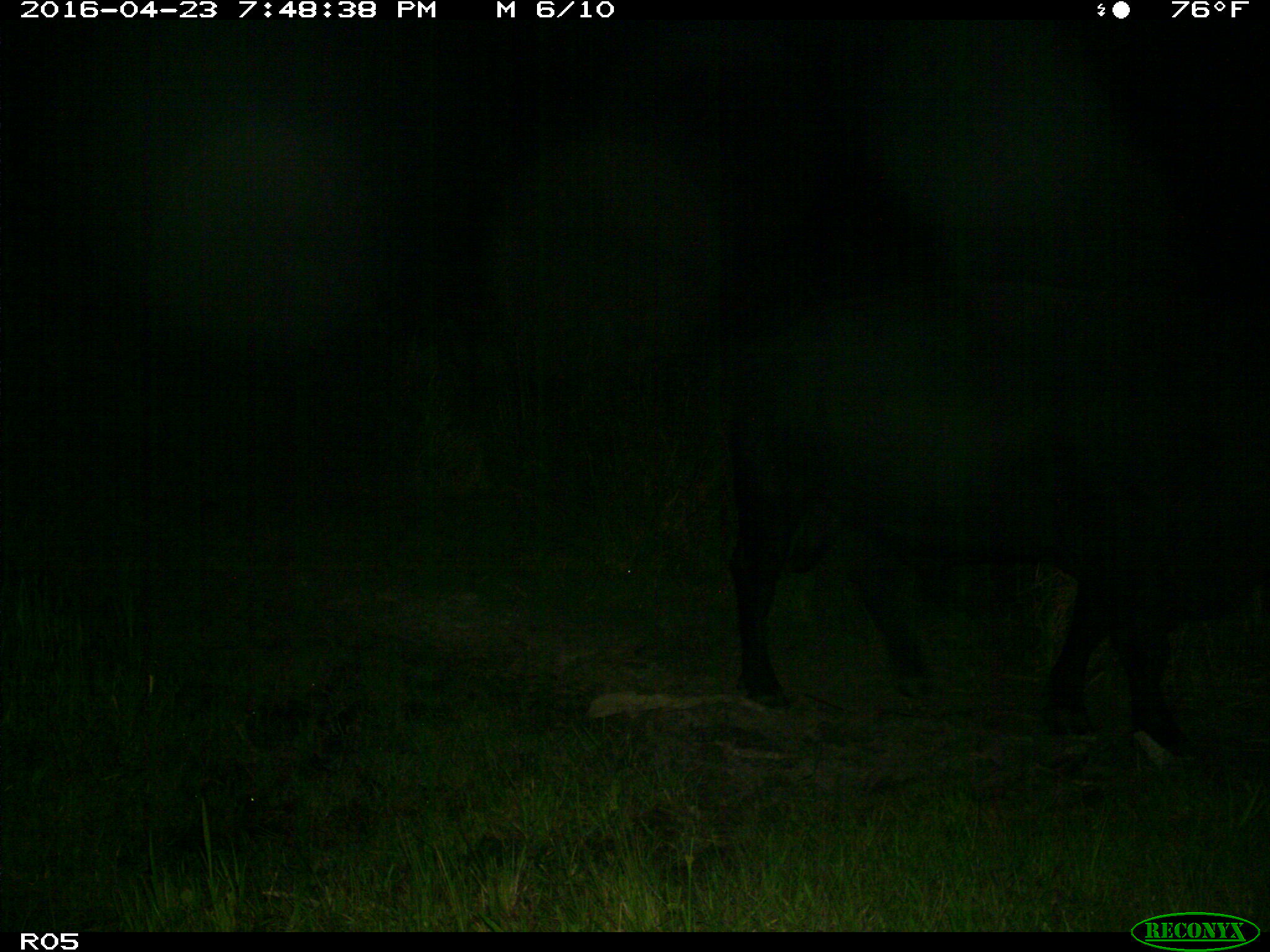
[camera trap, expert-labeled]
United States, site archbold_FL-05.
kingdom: Animalia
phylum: Chordata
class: Mammalia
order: Artiodactyla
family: Bovidae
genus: Bos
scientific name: Bos taurus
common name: domestic cow